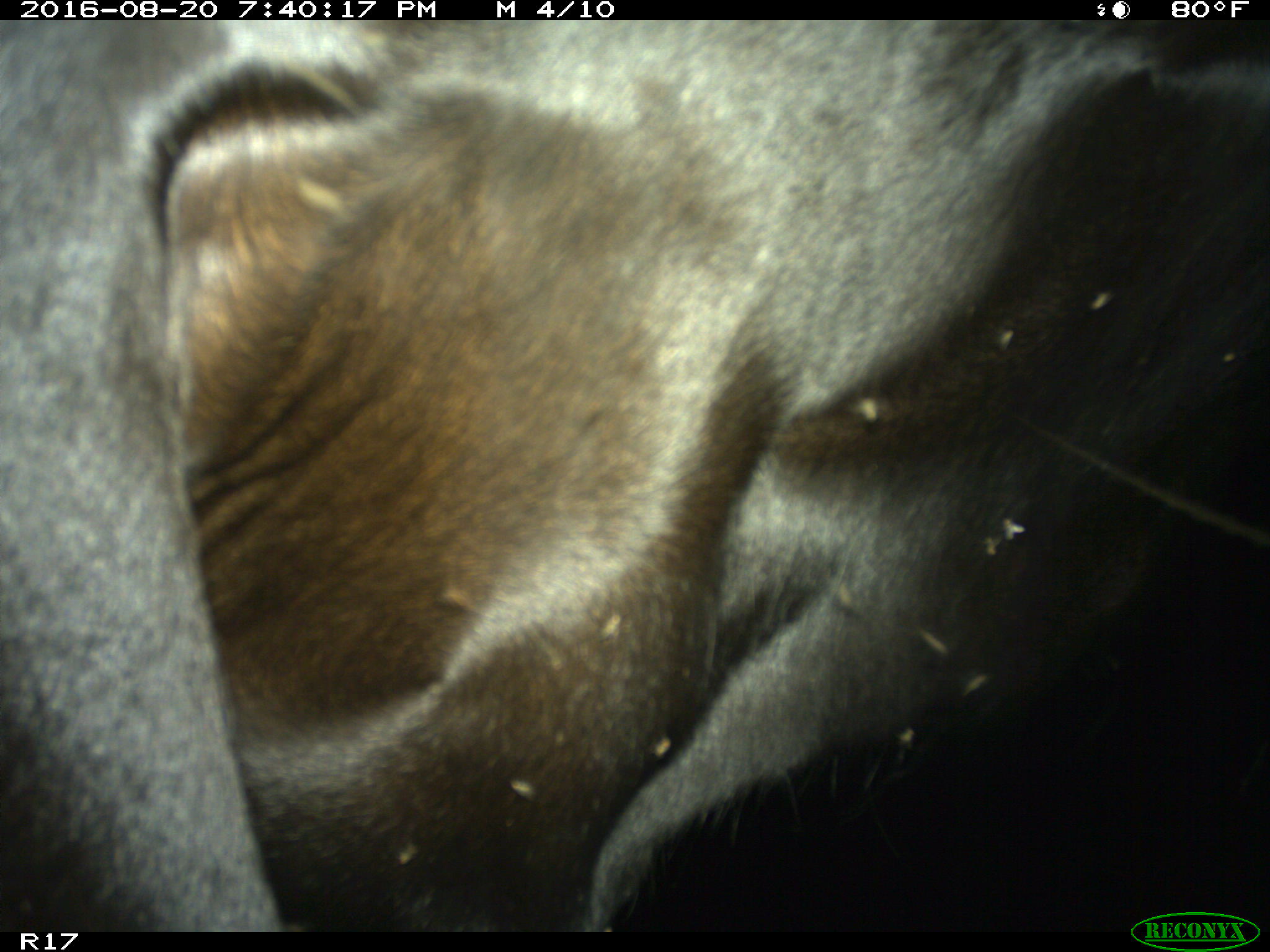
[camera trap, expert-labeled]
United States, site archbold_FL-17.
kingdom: Animalia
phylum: Chordata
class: Mammalia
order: Artiodactyla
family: Bovidae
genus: Bos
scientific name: Bos taurus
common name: domestic cow